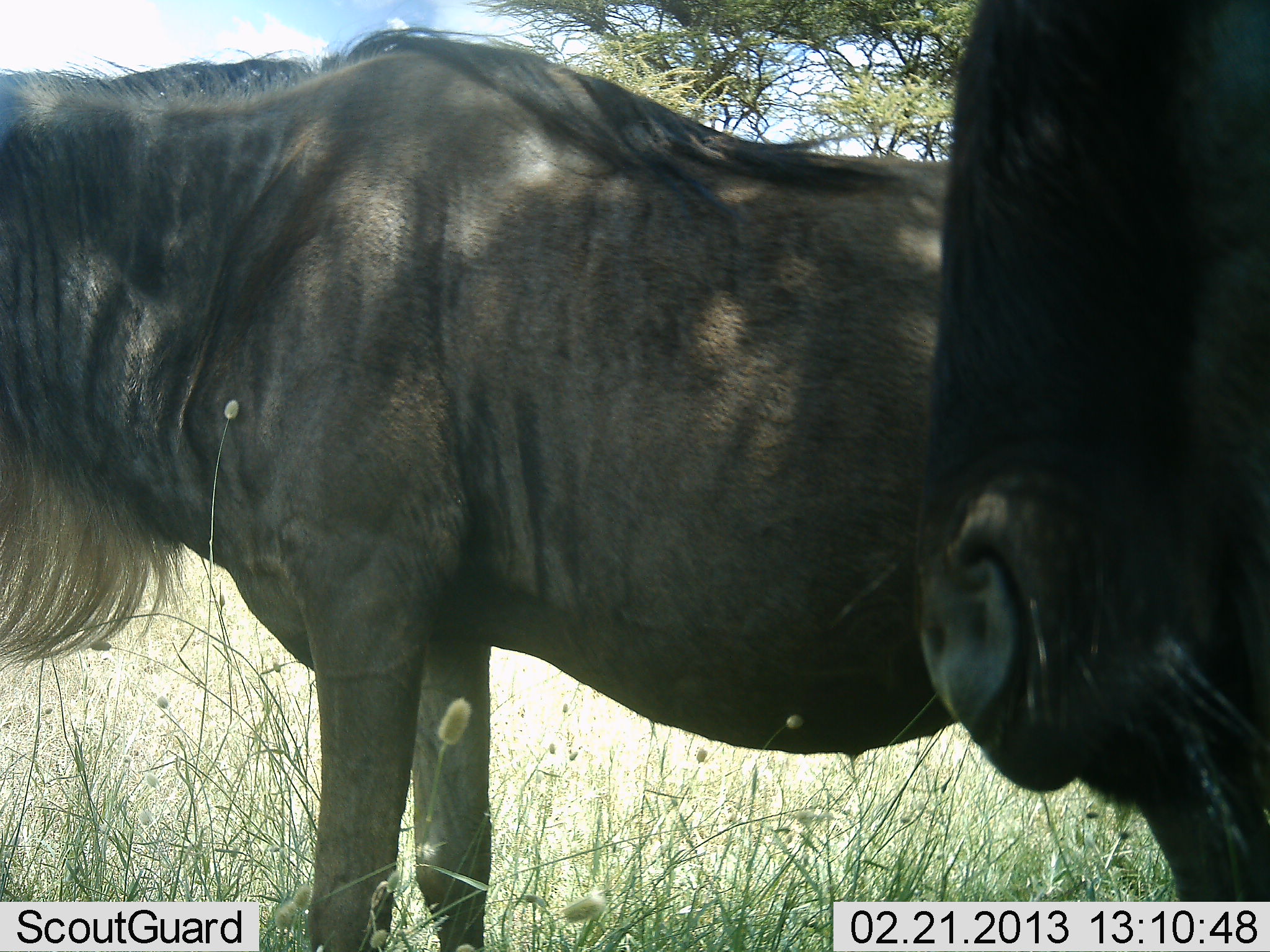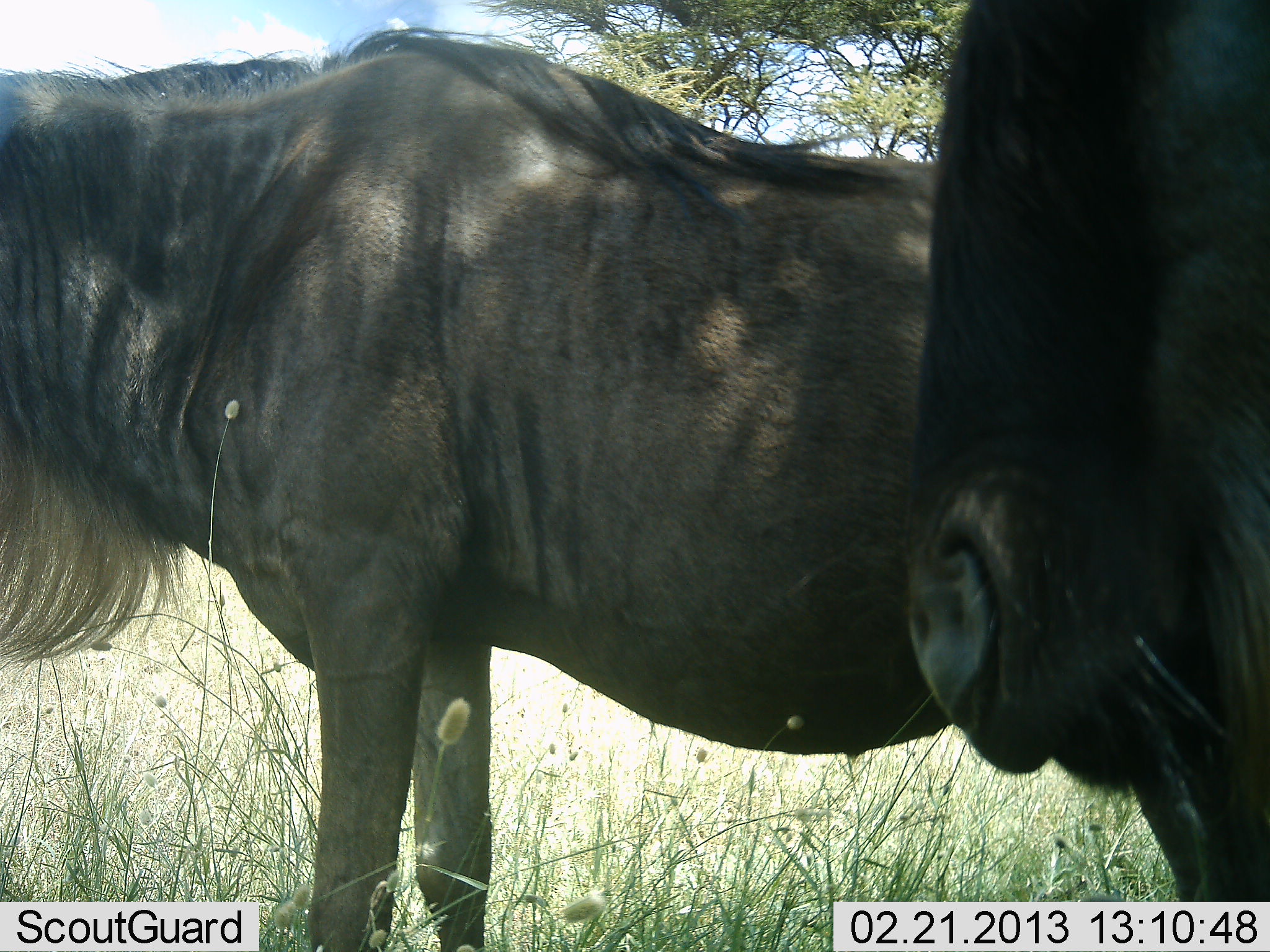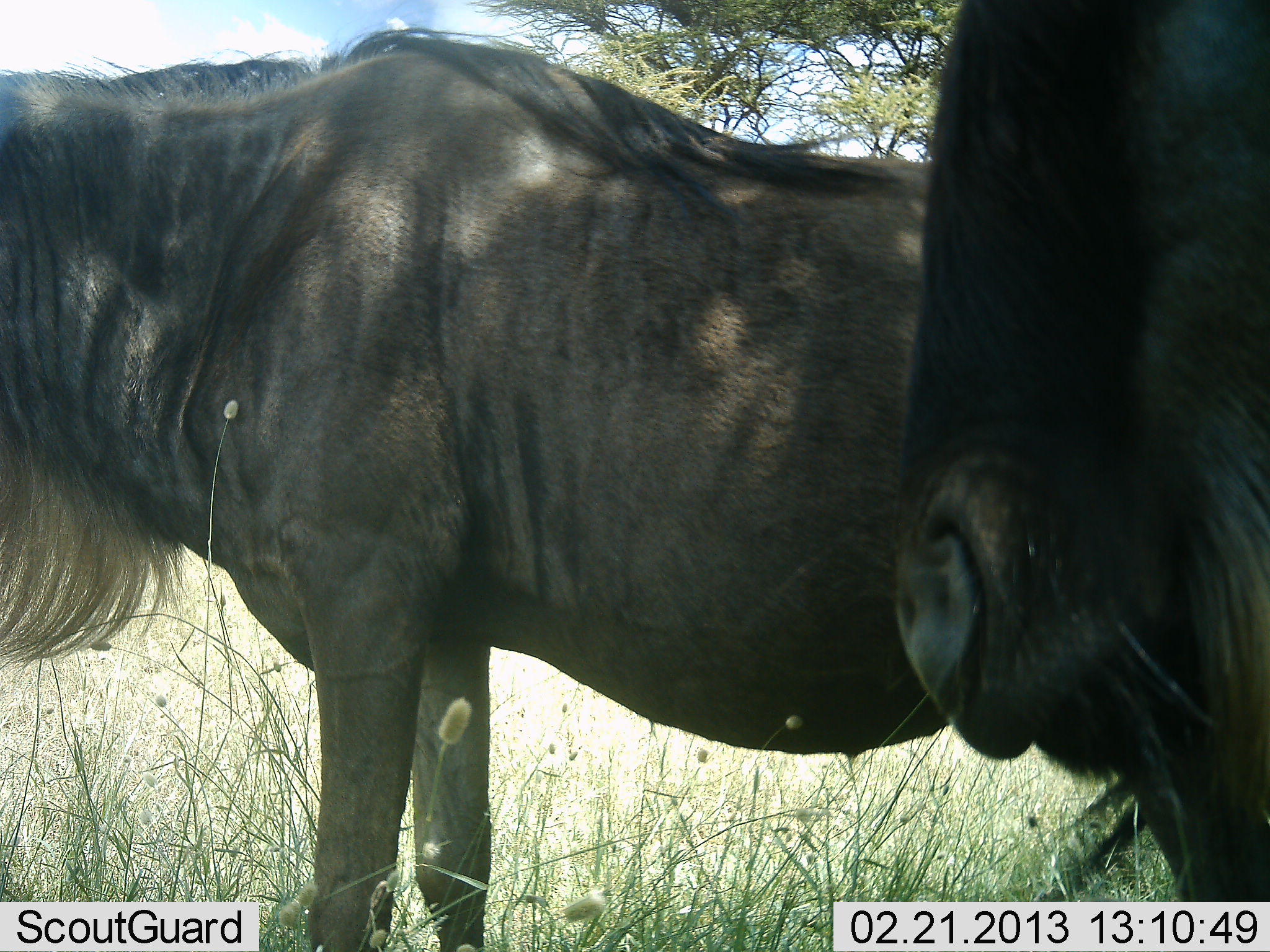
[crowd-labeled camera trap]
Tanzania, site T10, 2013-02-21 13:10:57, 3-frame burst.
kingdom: Animalia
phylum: Chordata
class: Mammalia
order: Artiodactyla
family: Bovidae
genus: Connochaetes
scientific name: Connochaetes taurinus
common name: blue wildebeest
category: wildebeest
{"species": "wildebeest (blue wildebeest) (Connochaetes taurinus)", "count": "2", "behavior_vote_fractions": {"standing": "91%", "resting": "4%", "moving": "4%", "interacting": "0%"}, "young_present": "0%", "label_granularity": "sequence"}